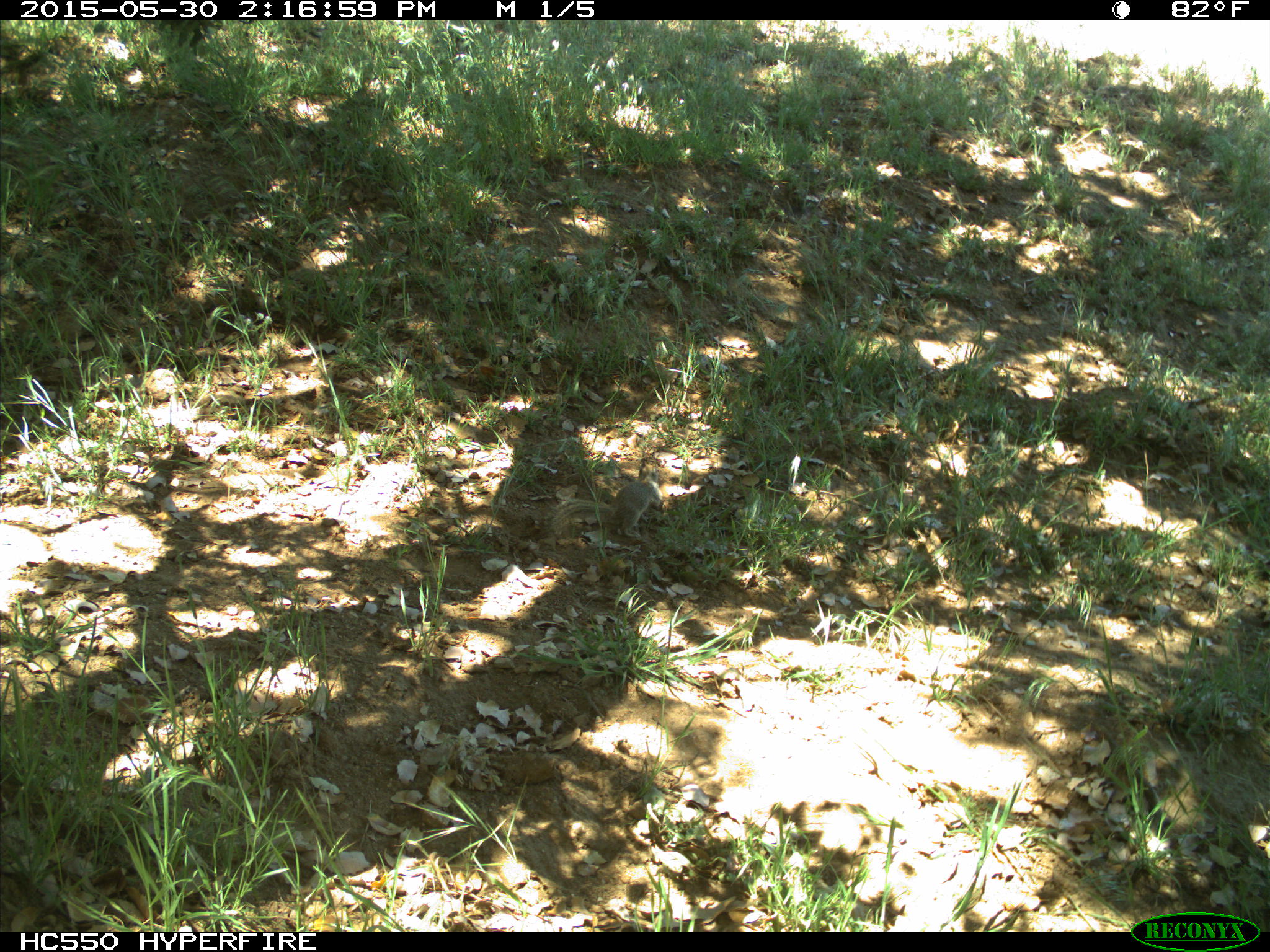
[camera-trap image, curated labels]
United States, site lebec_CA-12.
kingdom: Animalia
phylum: Chordata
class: Mammalia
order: Rodentia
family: Sciuridae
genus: Otospermophilus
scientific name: Otospermophilus beecheyi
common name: california ground squirrel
Otospermophilus beecheyi (california ground squirrel).